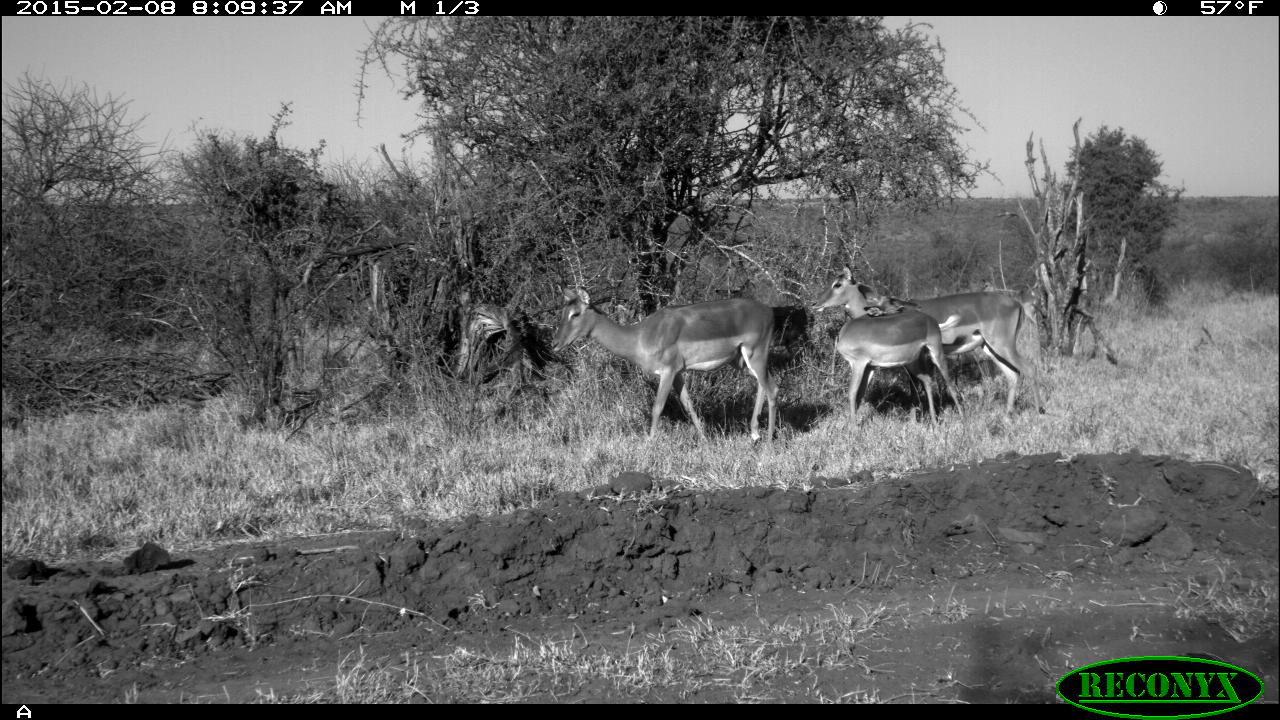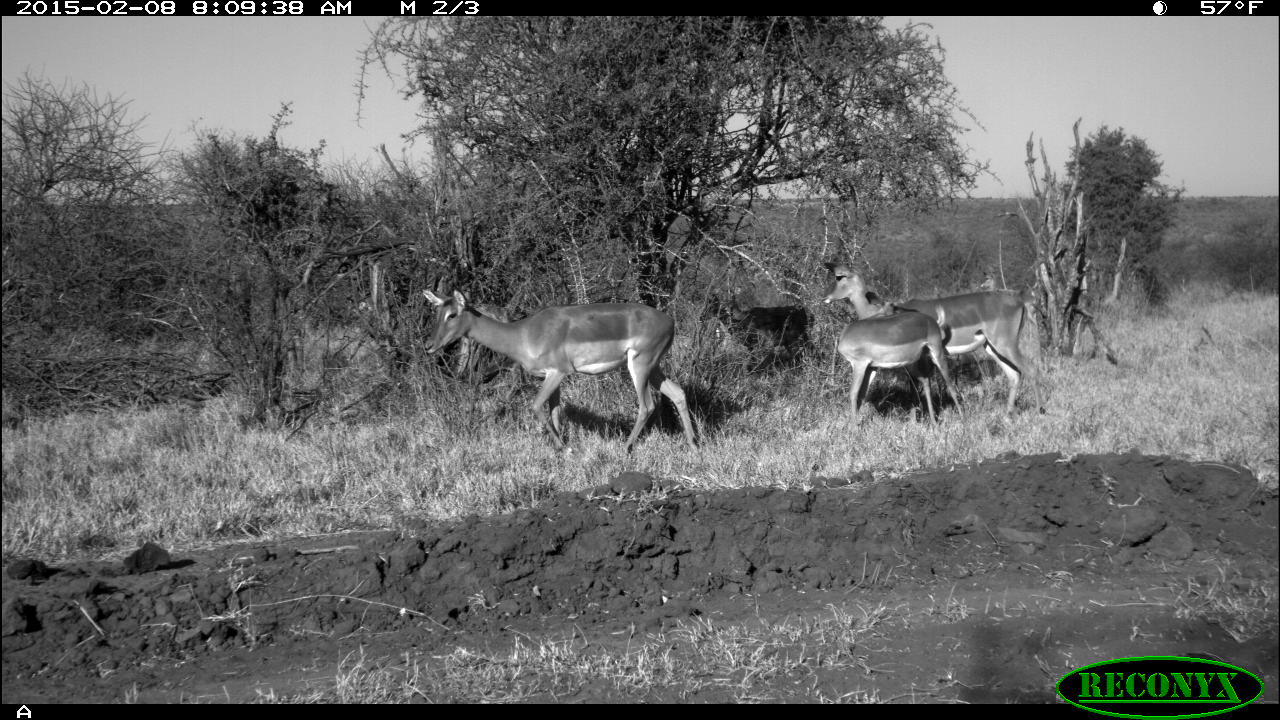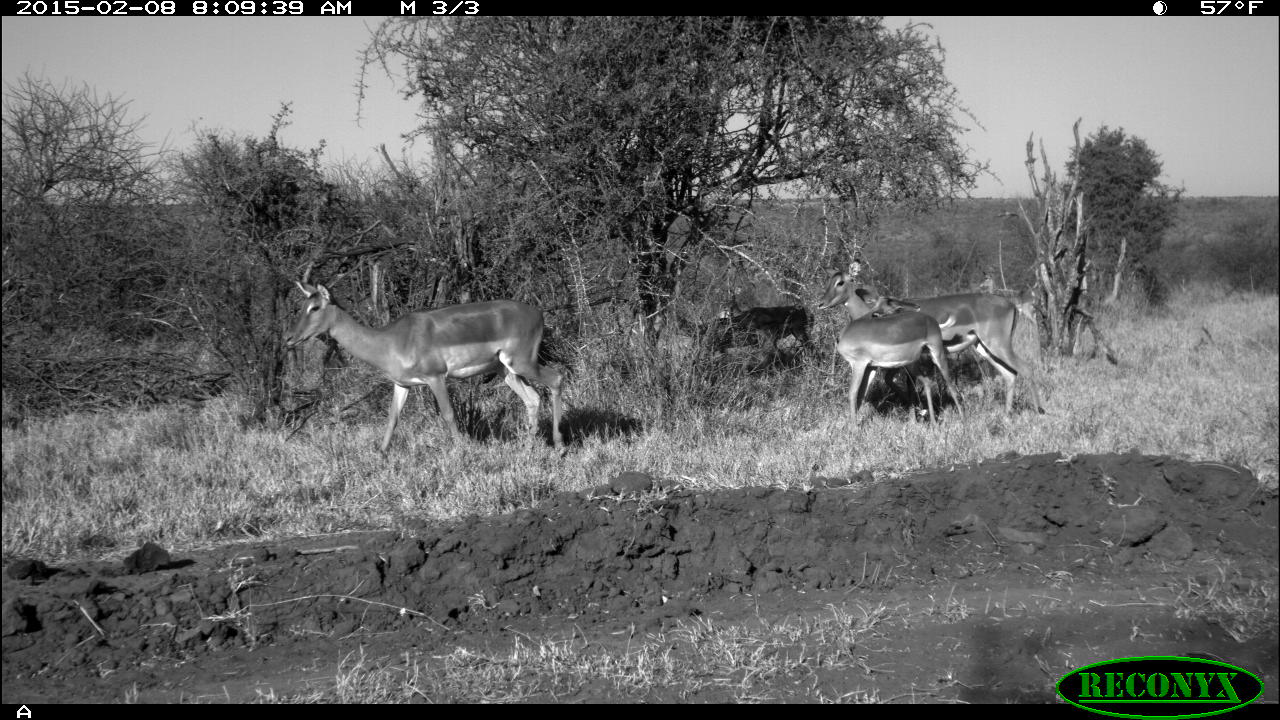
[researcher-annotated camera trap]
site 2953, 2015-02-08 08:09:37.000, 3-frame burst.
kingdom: Animalia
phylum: Chordata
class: Mammalia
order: Artiodactyla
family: Bovidae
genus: Aepyceros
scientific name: Aepyceros melampus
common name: impala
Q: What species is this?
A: Aepyceros melampus (impala).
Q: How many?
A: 9.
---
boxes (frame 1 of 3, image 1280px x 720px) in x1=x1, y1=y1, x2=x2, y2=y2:
aepyceros melampus: x1=810, y1=262, x2=1045, y2=420; x1=551, y1=286, x2=779, y2=443; x1=835, y1=295, x2=967, y2=427; x1=767, y1=306, x2=818, y2=368